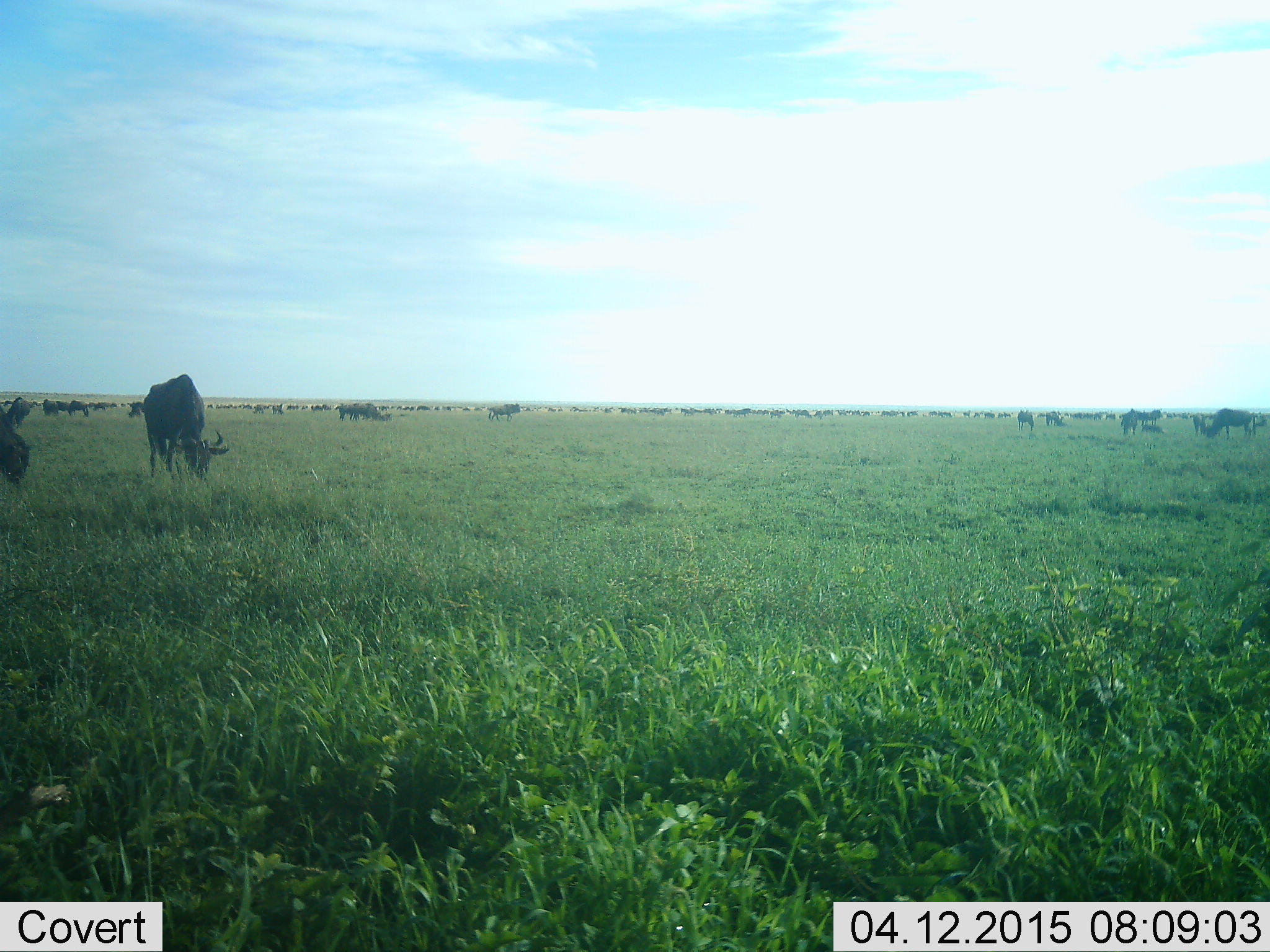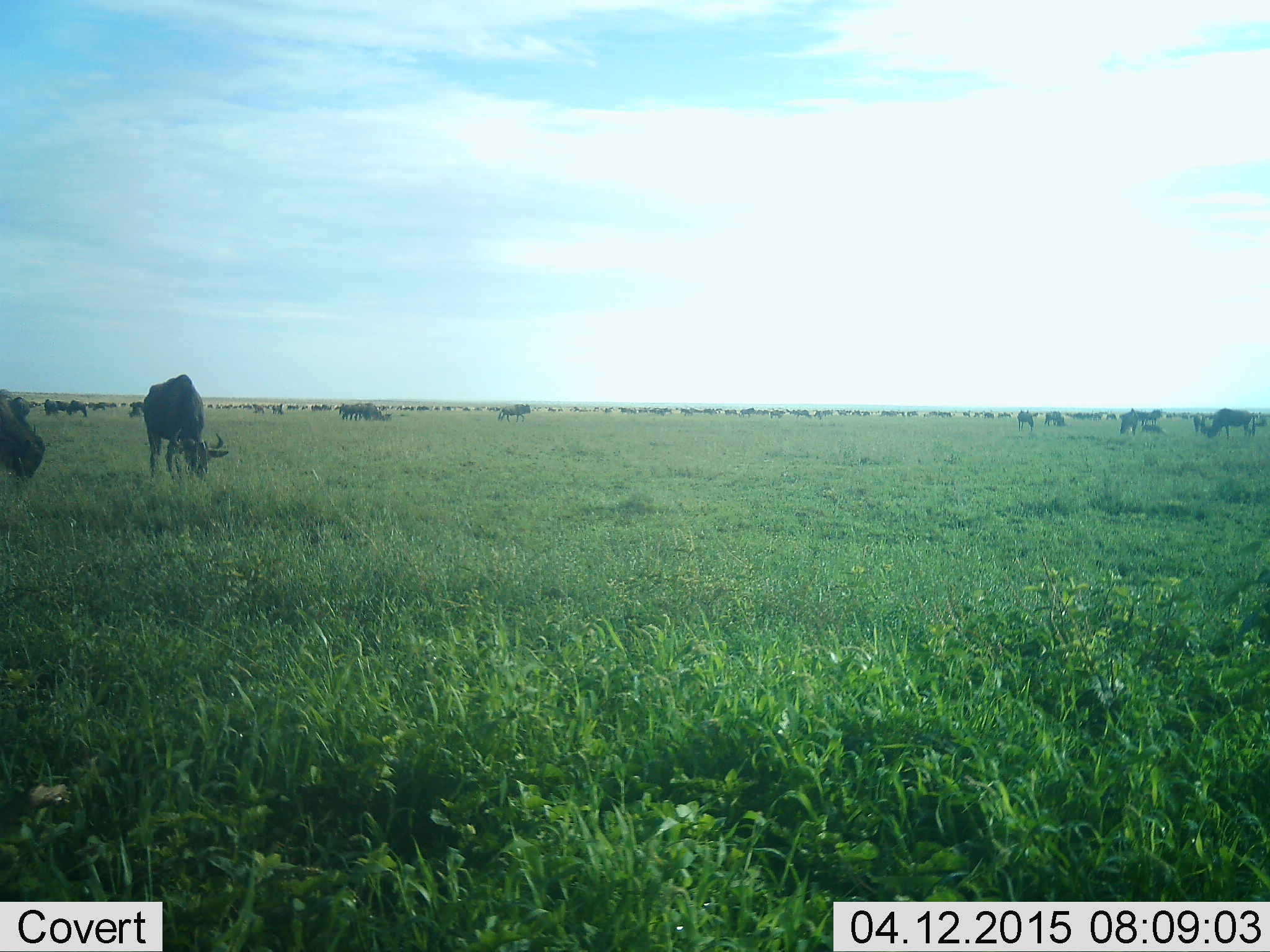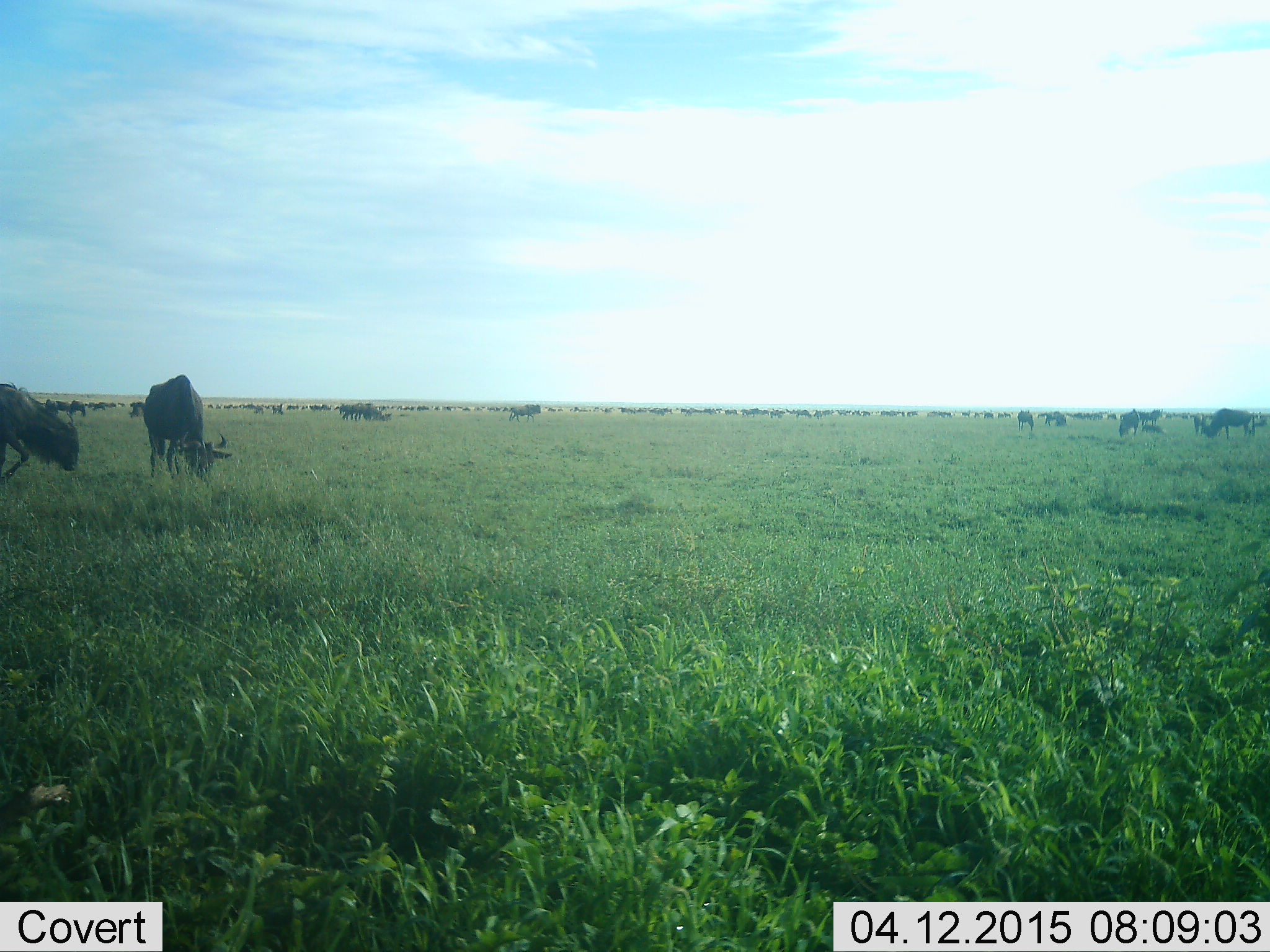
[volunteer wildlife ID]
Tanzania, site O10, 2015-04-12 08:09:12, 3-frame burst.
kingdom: Animalia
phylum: Chordata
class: Mammalia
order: Artiodactyla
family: Bovidae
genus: Connochaetes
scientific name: Connochaetes taurinus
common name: blue wildebeest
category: wildebeest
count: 51+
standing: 50%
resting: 0%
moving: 30%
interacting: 0%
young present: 10%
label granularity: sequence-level